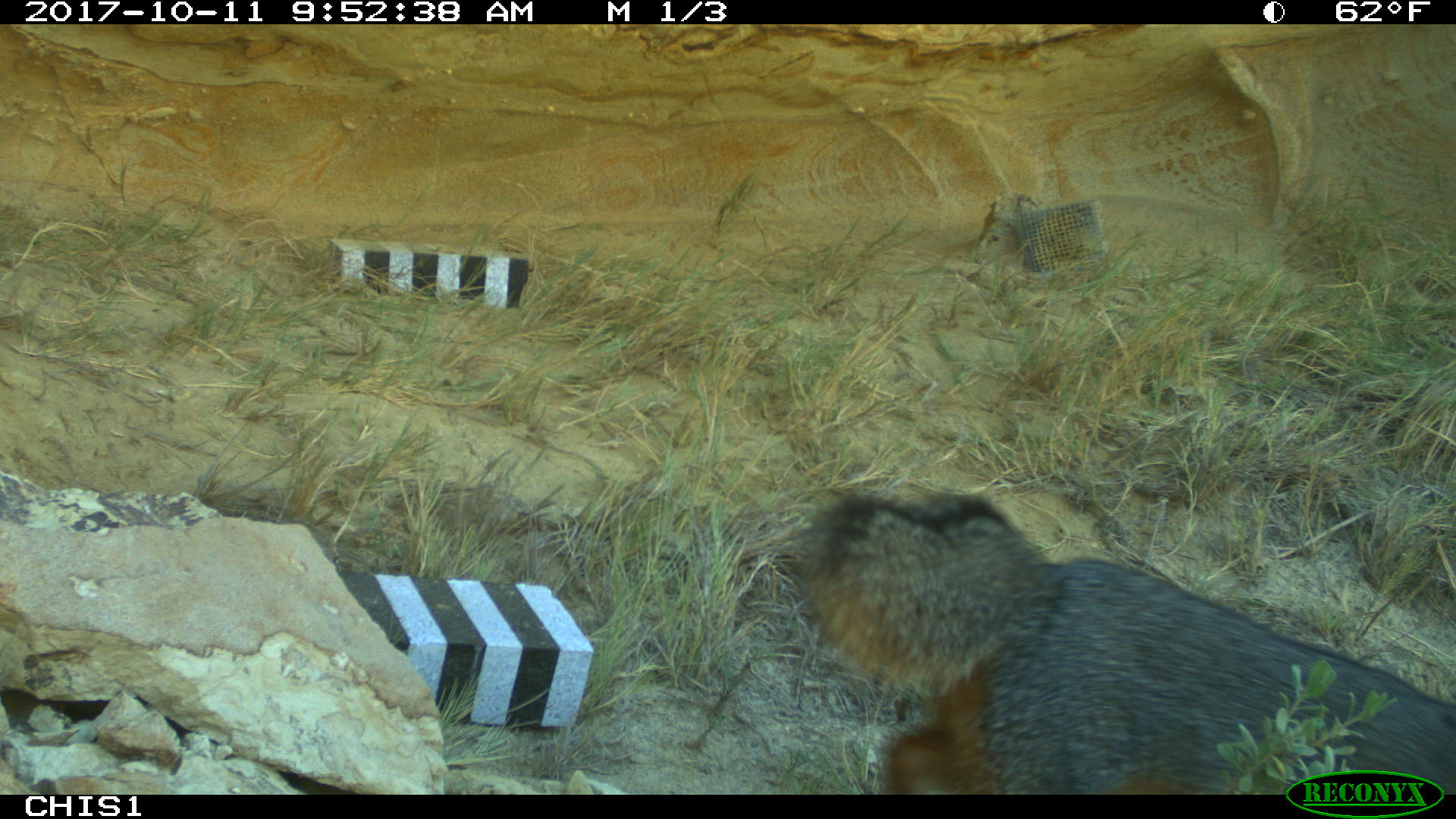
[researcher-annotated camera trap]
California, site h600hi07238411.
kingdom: Animalia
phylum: Chordata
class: Mammalia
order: Carnivora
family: Canidae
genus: Urocyon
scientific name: Urocyon littoralis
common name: island fox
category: fox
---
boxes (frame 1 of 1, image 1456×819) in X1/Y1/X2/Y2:
fox: 799/491/1455/795